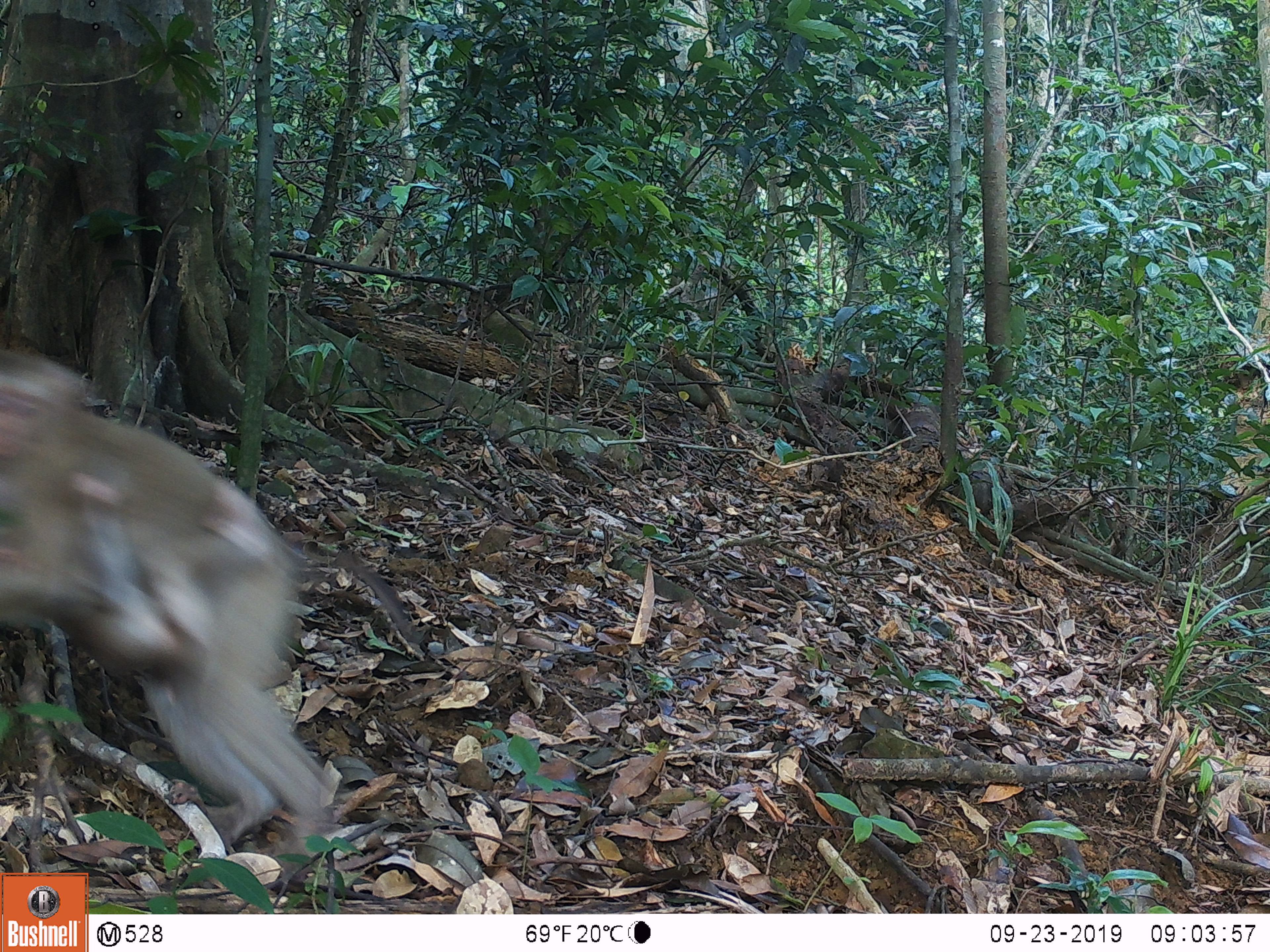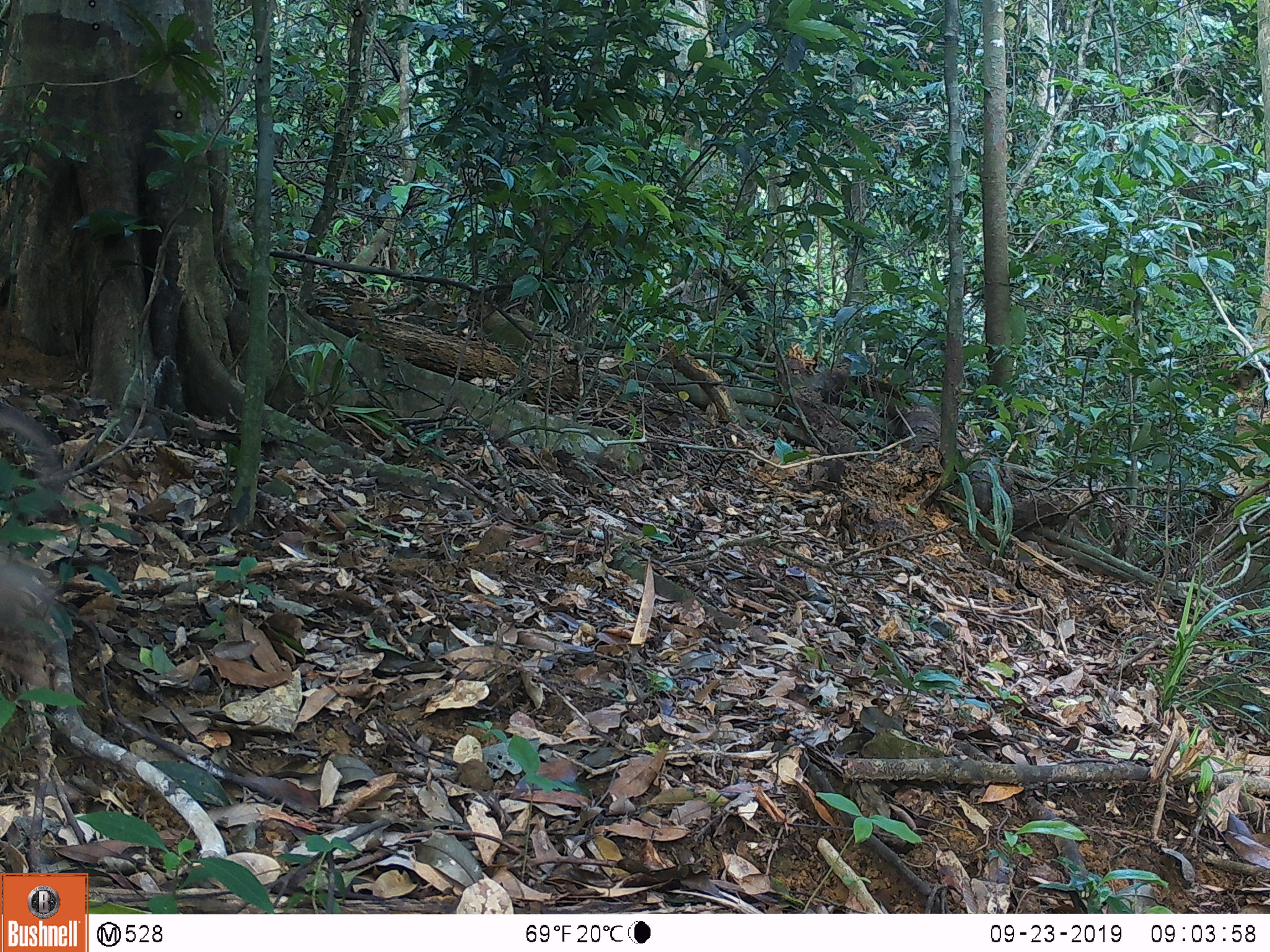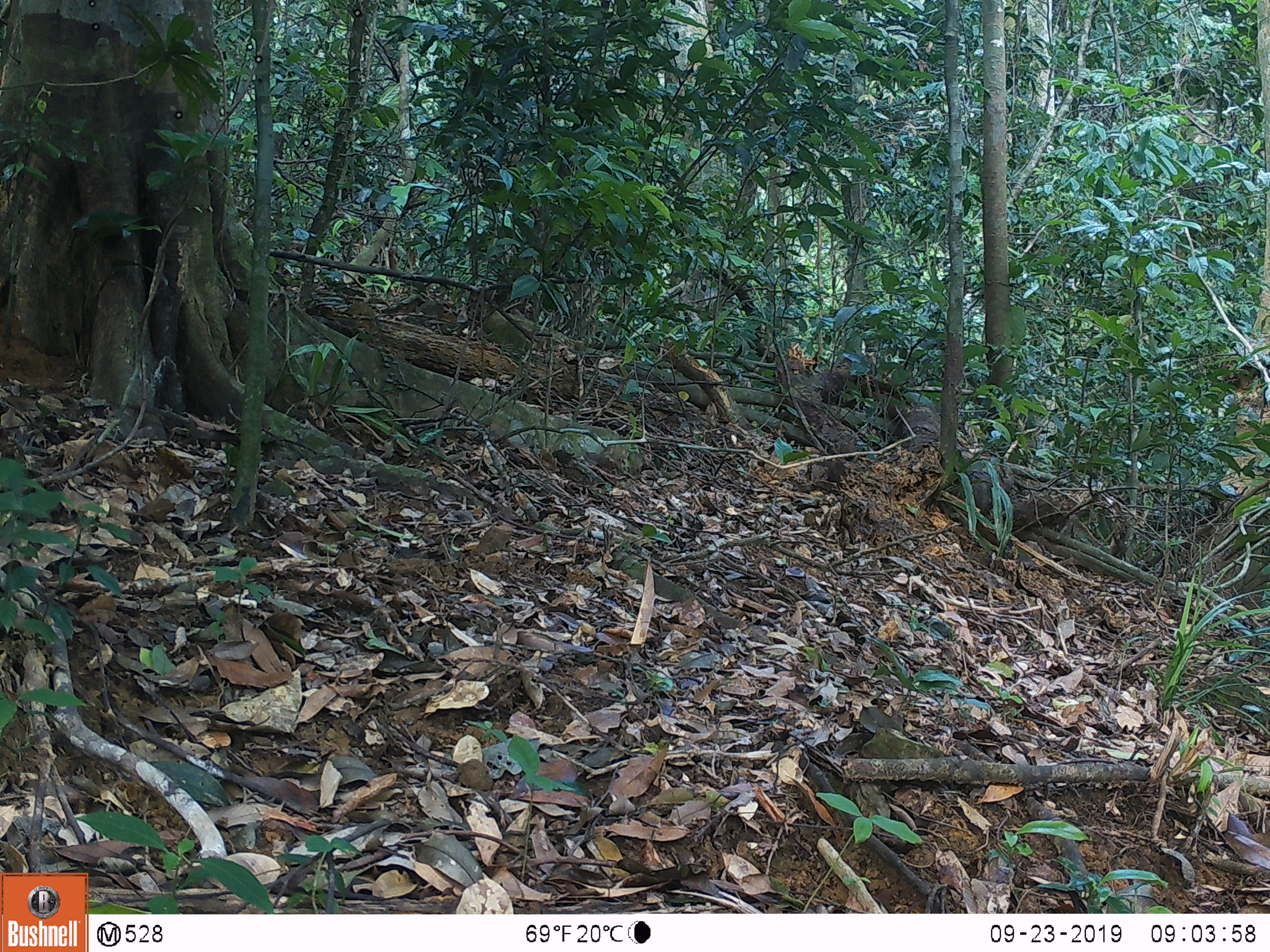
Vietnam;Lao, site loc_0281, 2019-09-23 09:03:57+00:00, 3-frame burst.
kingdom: Animalia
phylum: Chordata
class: Mammalia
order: Primates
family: Cercopithecidae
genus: Macaca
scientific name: Macaca nemestrina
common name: pig-tailed macaque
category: pig tailed macaque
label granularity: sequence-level